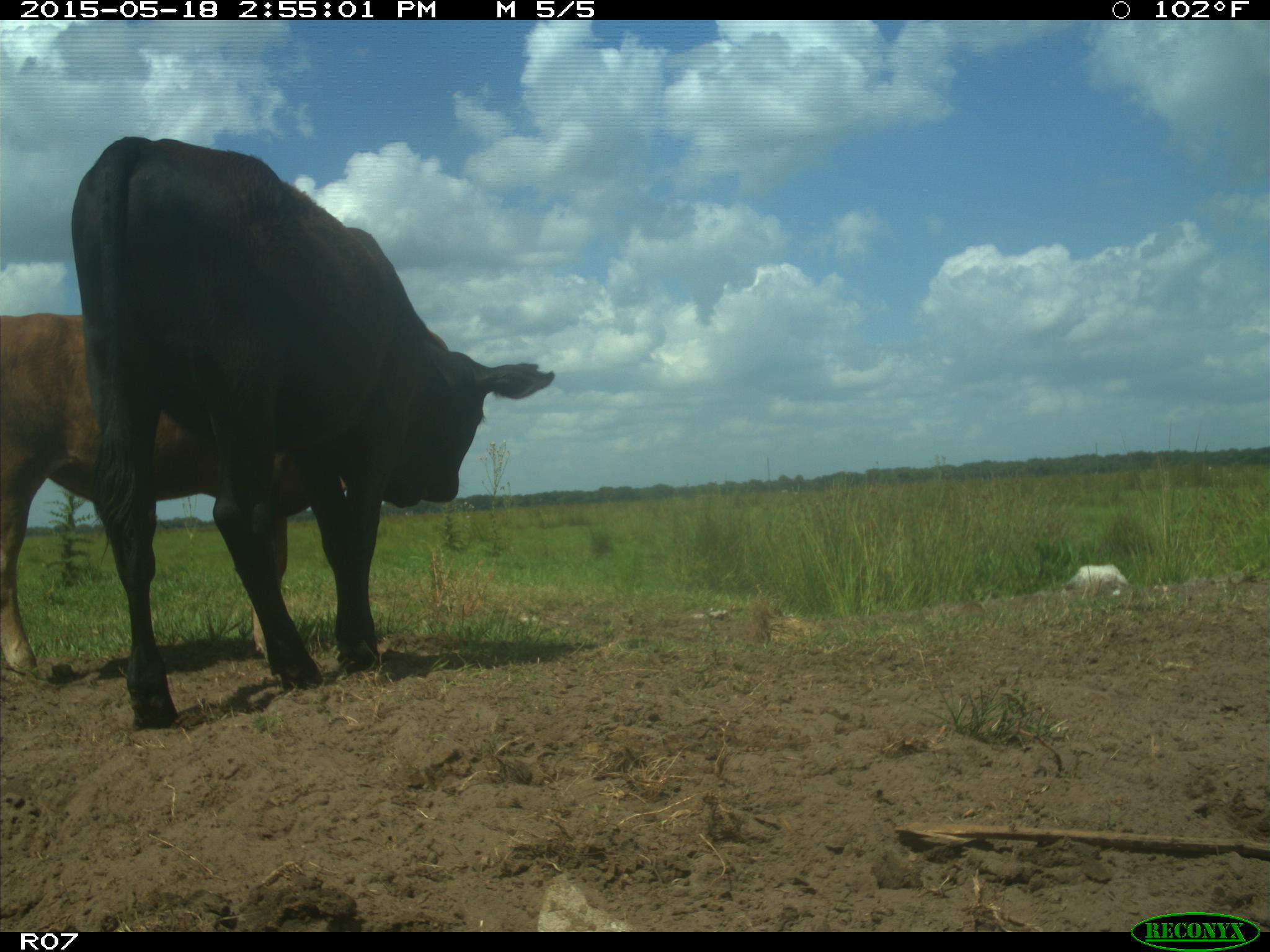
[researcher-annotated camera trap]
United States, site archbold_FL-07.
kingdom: Animalia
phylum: Chordata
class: Mammalia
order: Artiodactyla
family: Bovidae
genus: Bos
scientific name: Bos taurus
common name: domestic cow